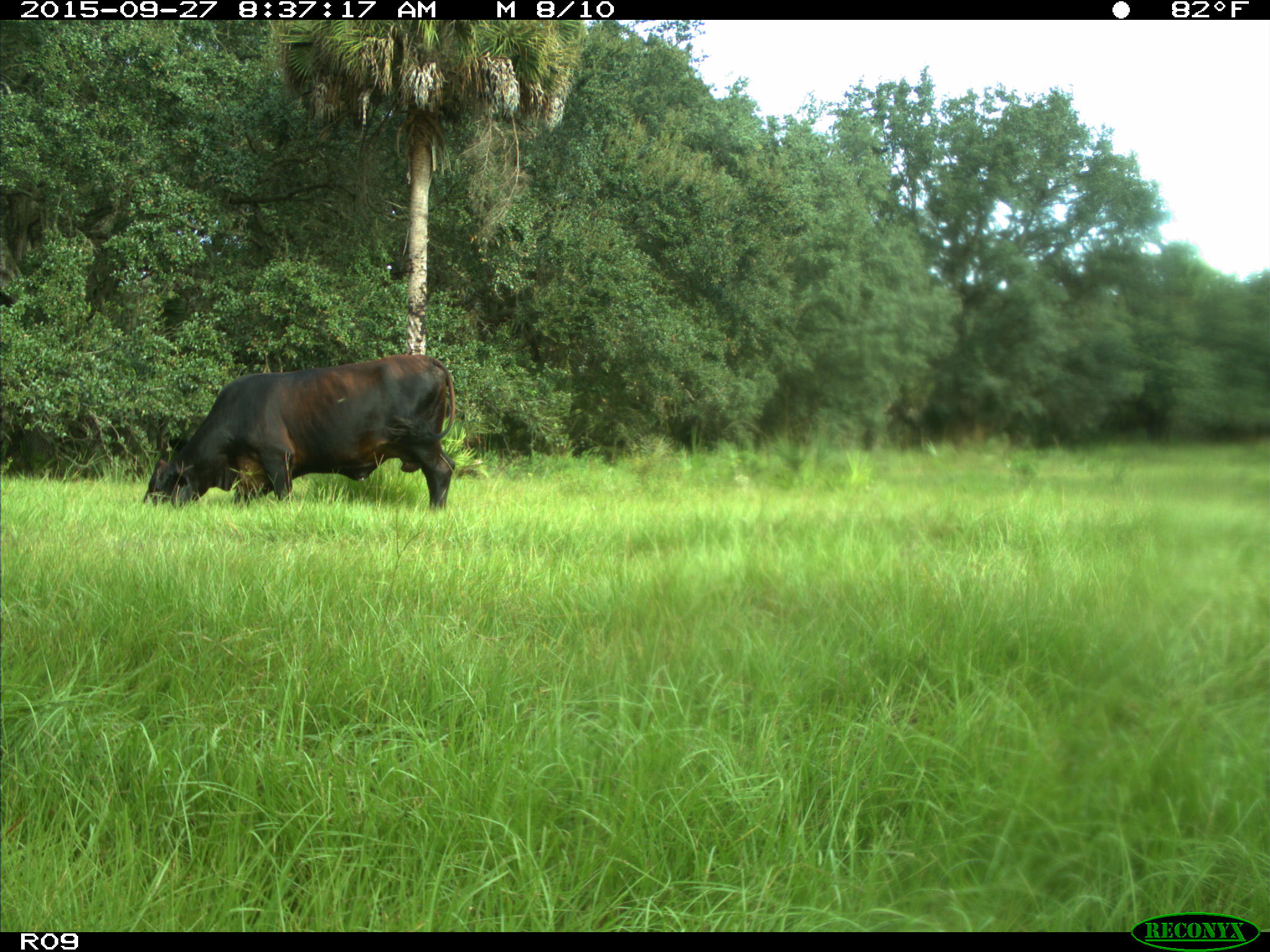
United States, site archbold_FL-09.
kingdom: Animalia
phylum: Chordata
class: Mammalia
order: Artiodactyla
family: Bovidae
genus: Bos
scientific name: Bos taurus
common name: domestic cow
Bos taurus (domestic cow).